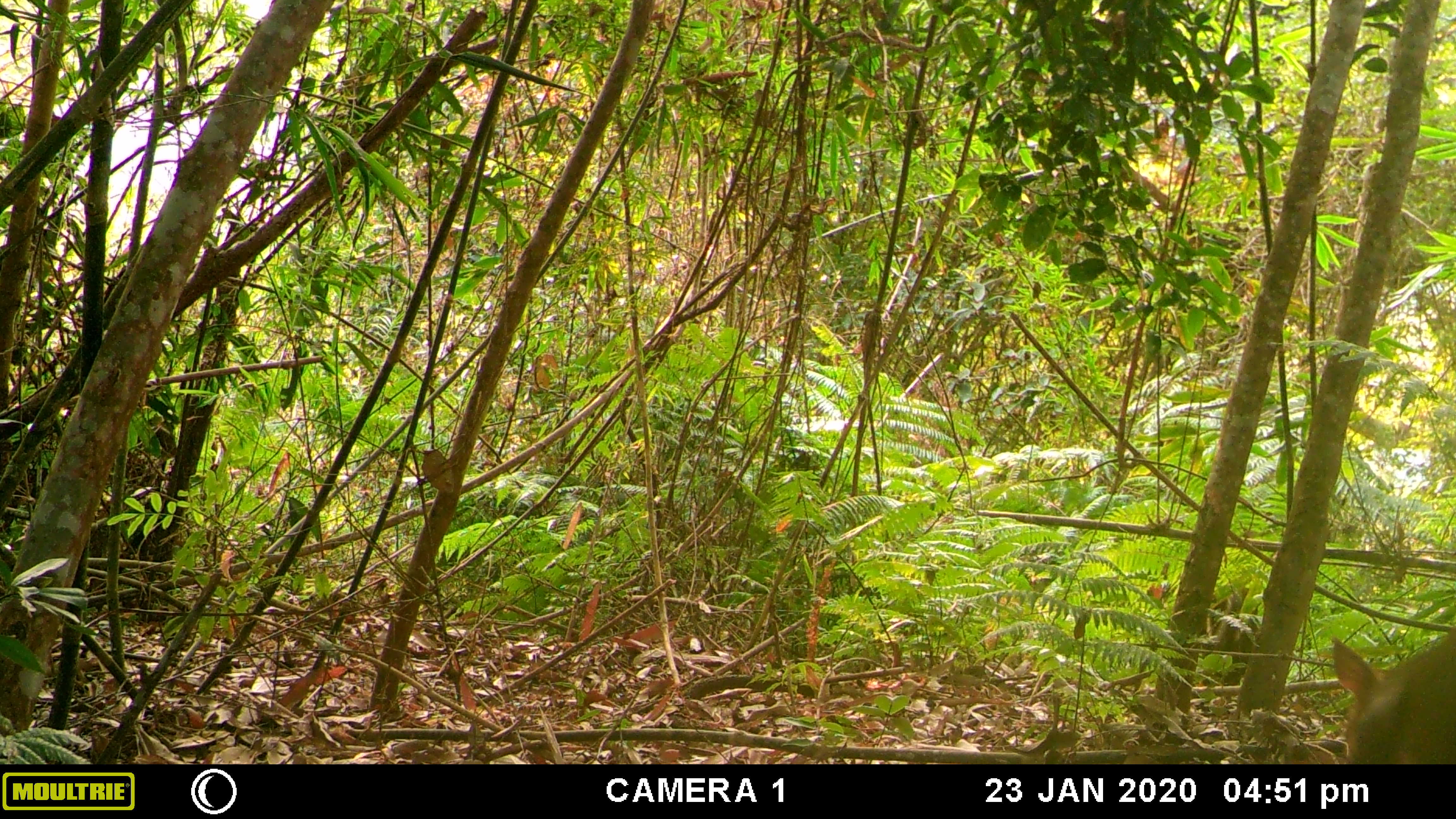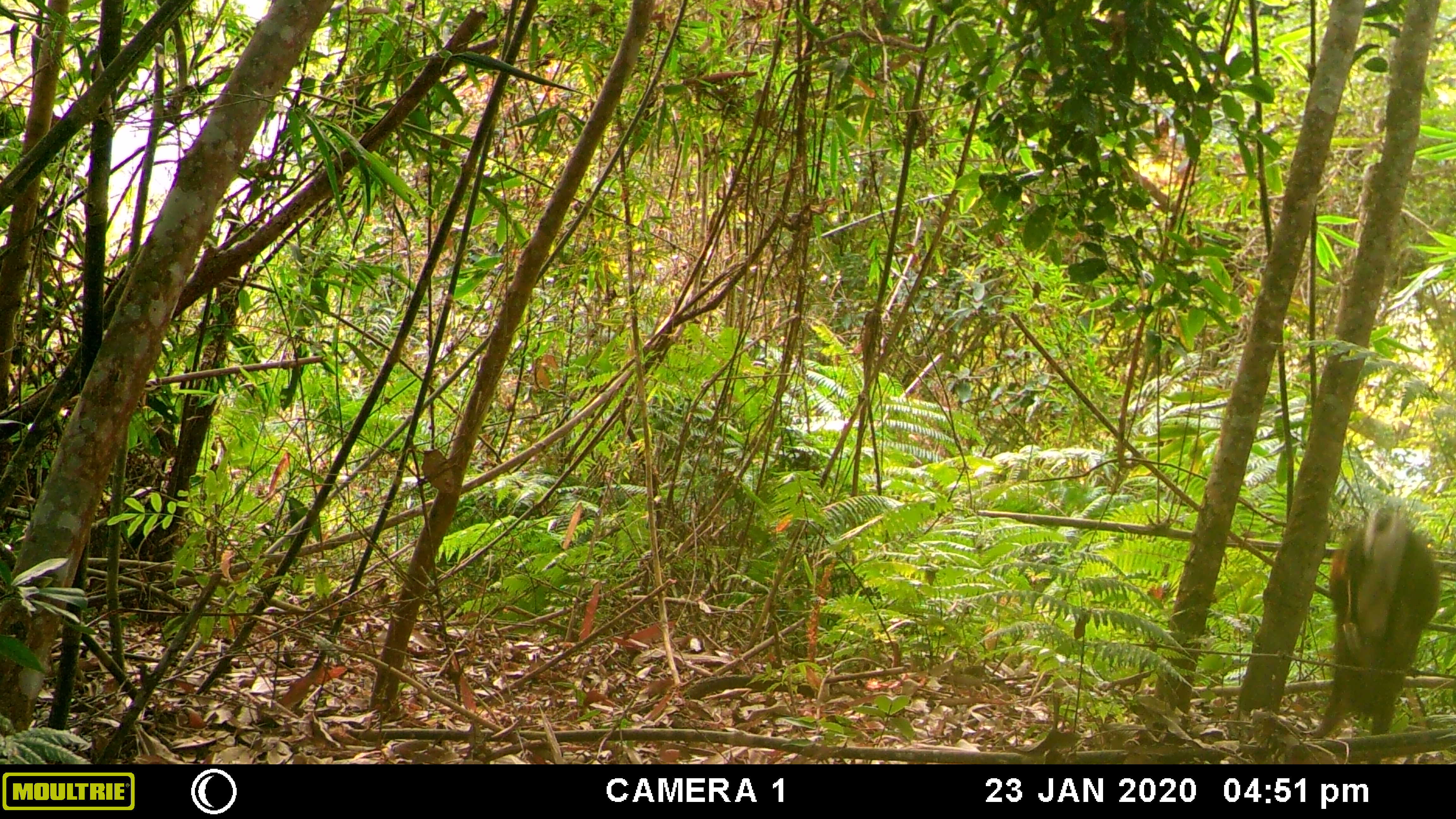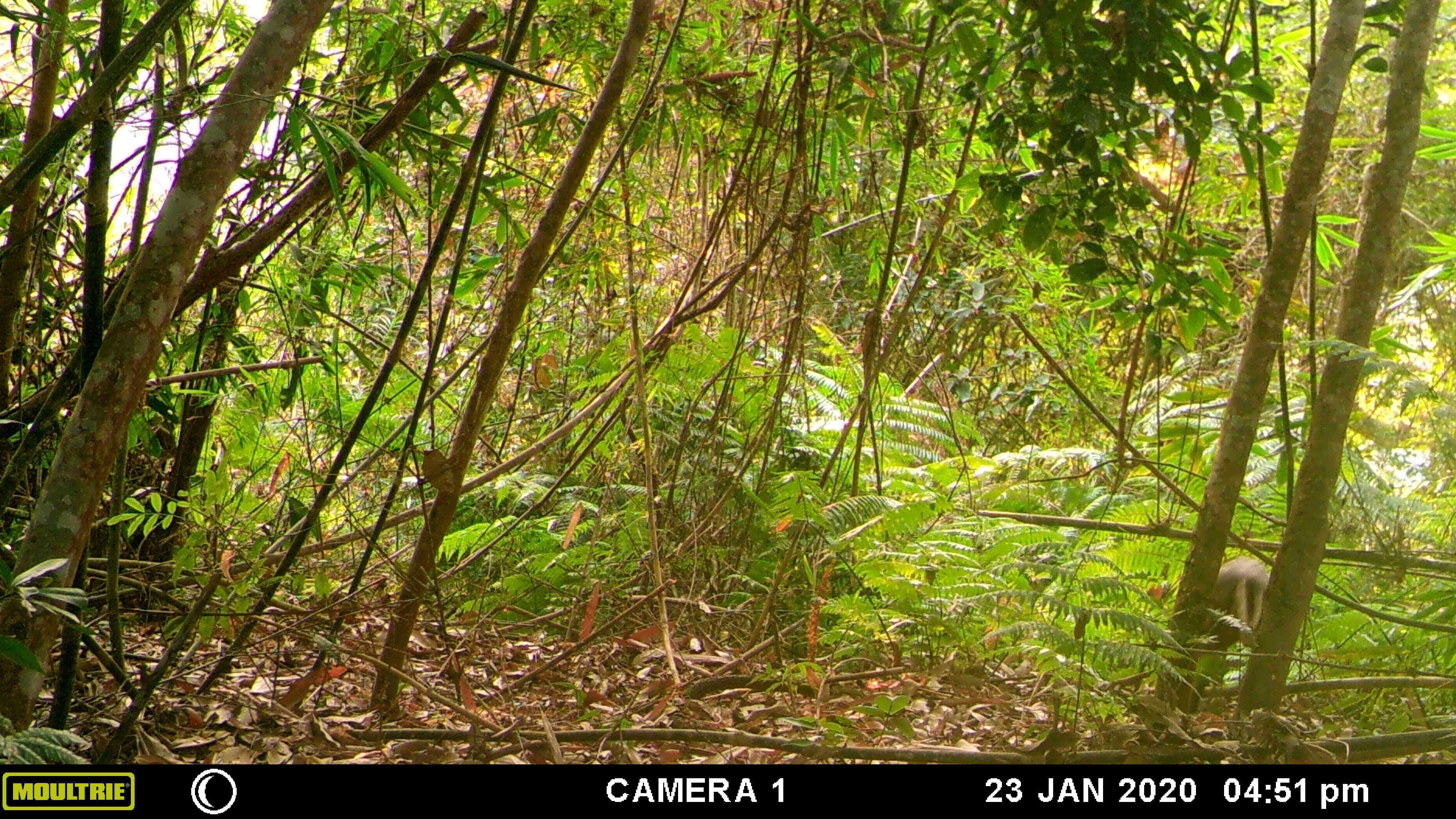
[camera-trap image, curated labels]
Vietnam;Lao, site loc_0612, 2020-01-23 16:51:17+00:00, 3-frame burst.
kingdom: Animalia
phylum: Chordata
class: Mammalia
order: Artiodactyla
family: Cervidae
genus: Muntiacus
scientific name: Muntiacus rooseveltorum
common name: roosevelt's muntjac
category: roosevelts muntjac group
Roosevelts muntjac group (roosevelt's muntjac) (Muntiacus rooseveltorum). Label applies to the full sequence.